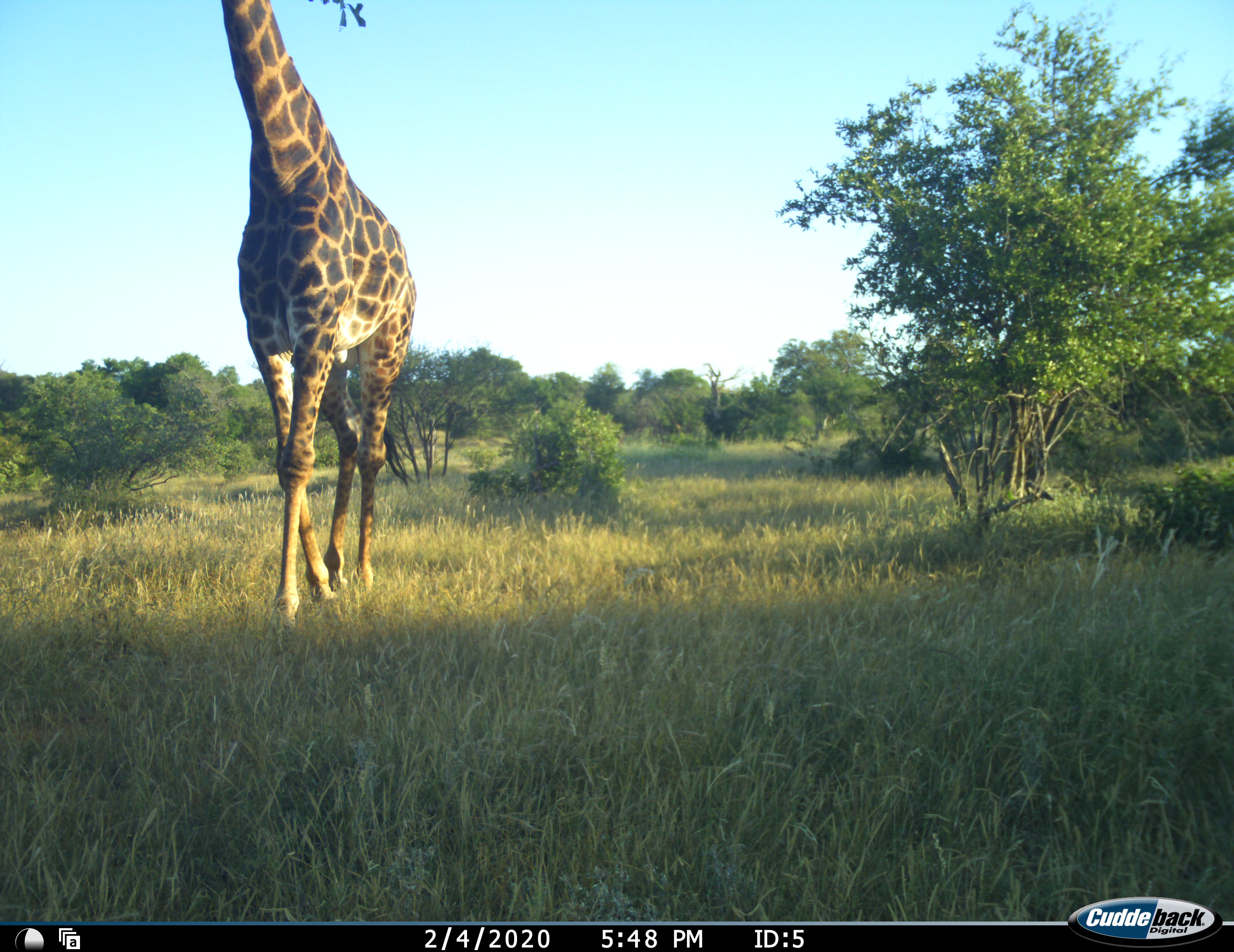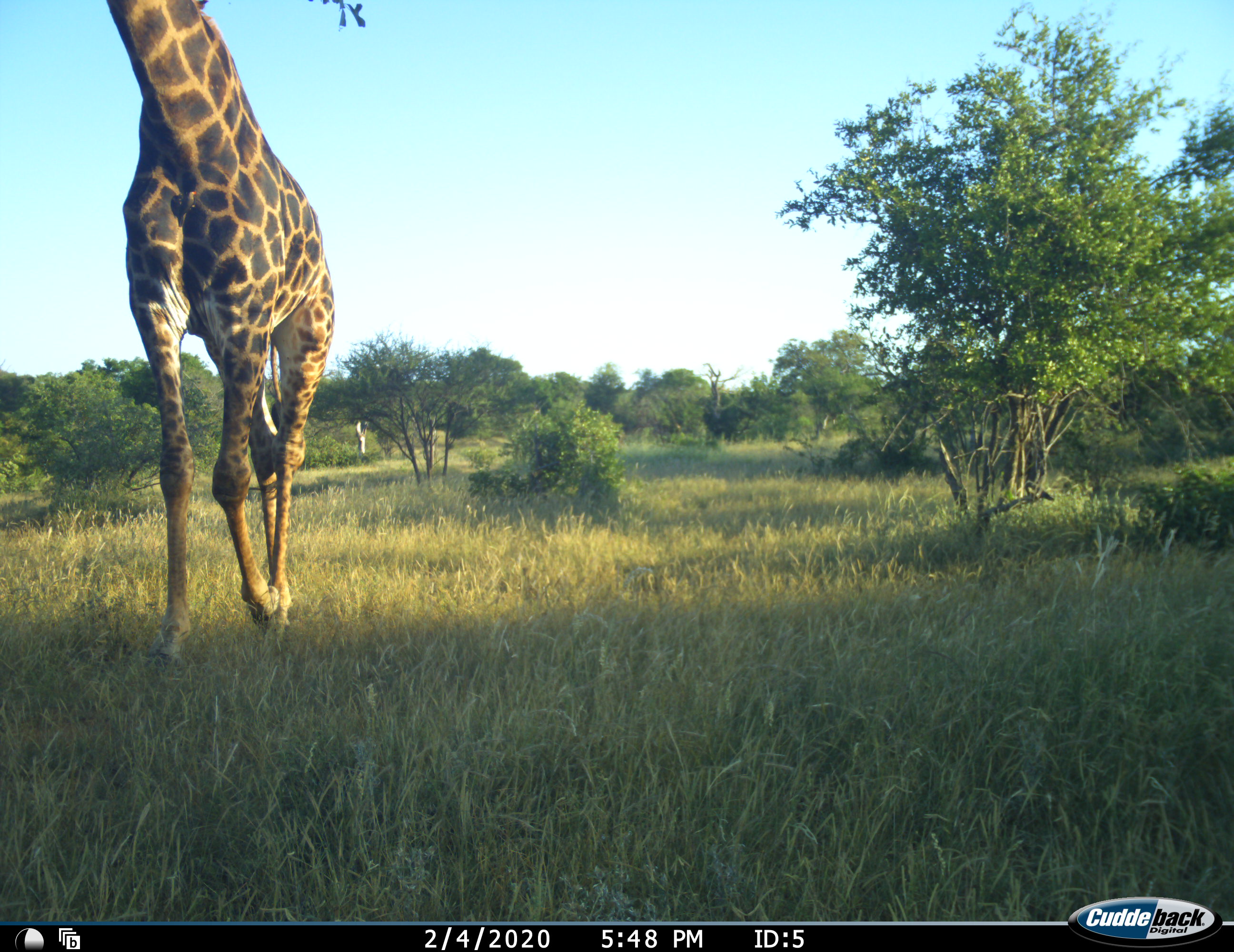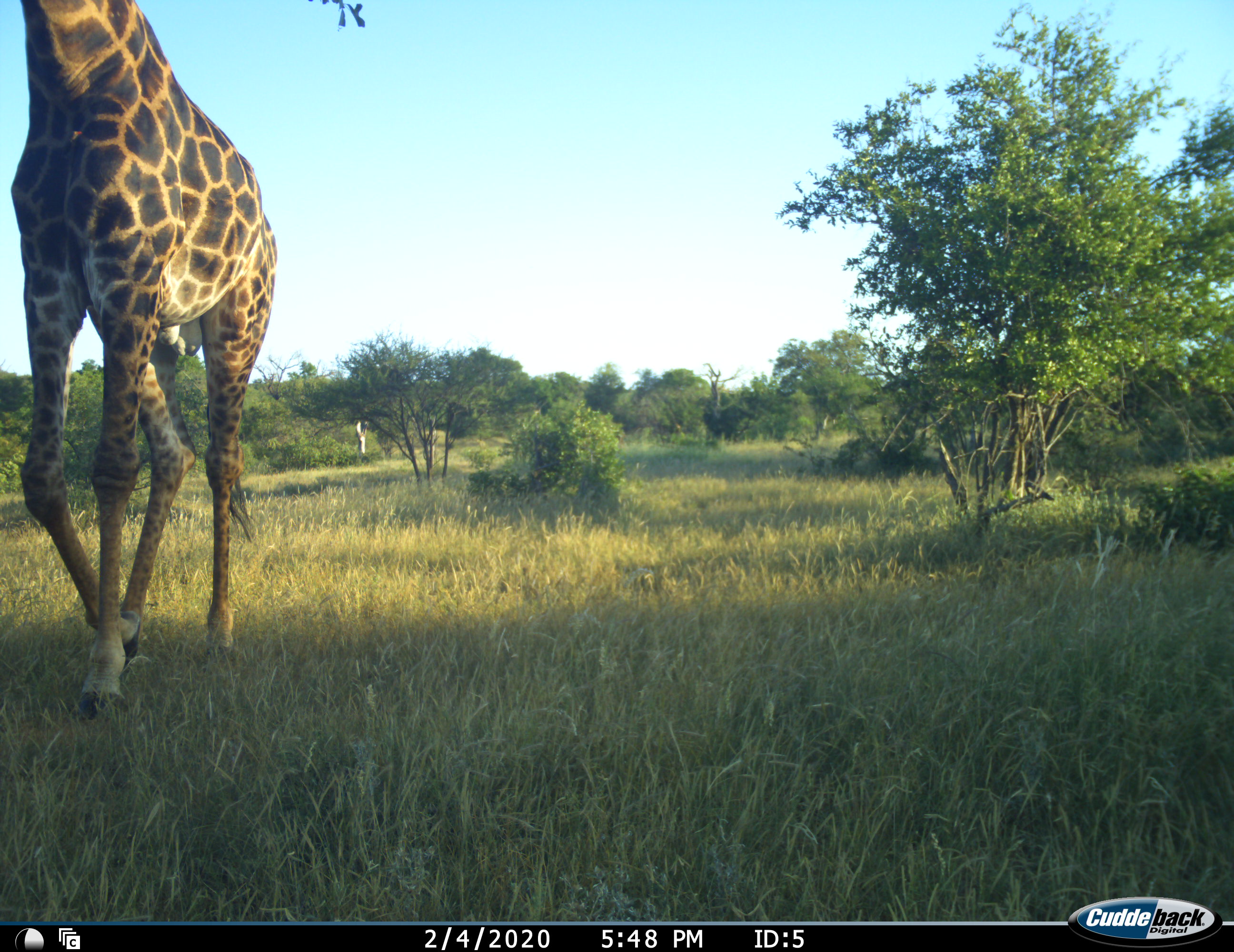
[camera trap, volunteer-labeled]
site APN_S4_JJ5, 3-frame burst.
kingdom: Animalia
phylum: Chordata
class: Mammalia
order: Artiodactyla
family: Giraffidae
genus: Giraffa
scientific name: Giraffa camelopardalis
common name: giraffe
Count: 1.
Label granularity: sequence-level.